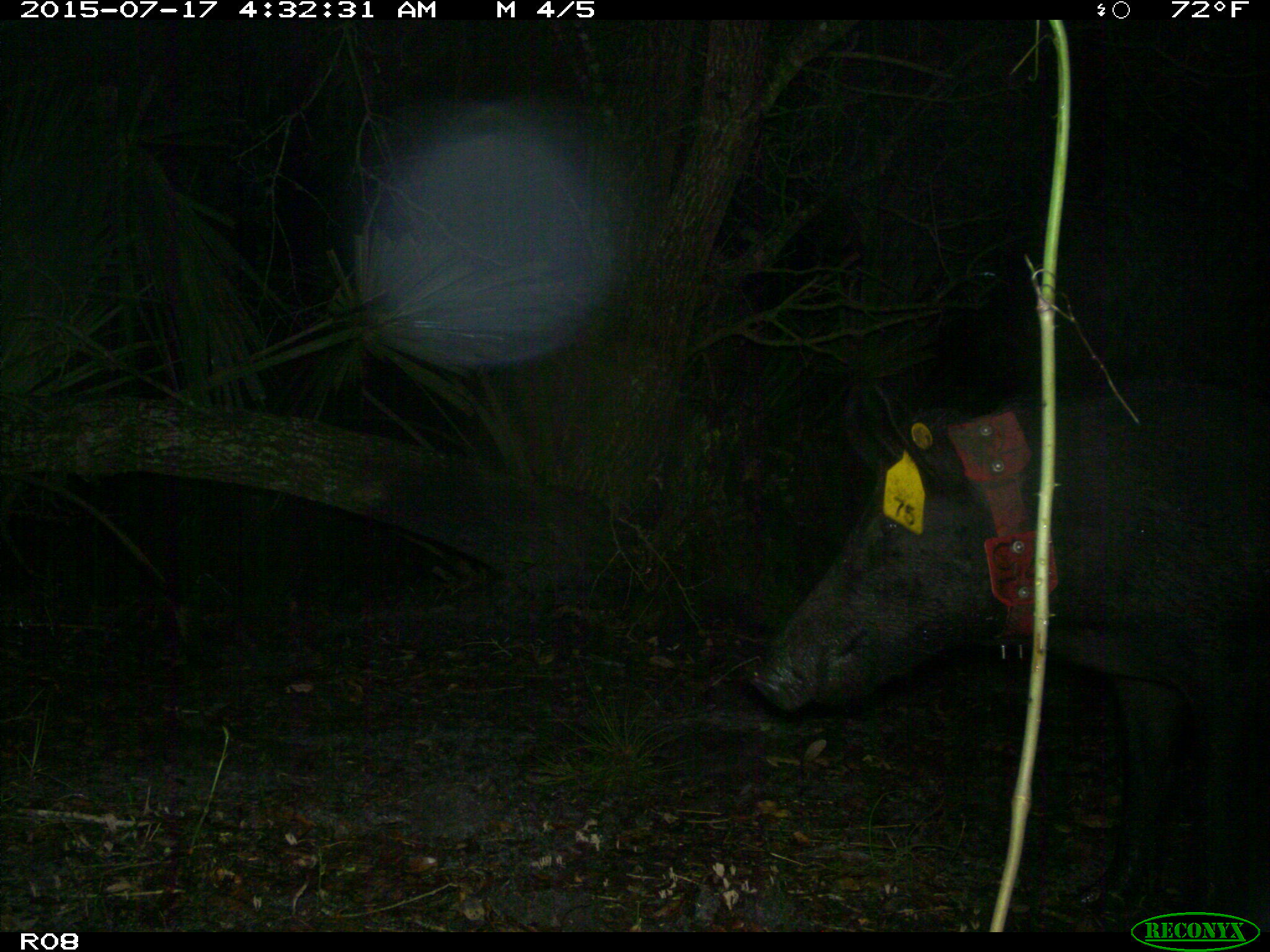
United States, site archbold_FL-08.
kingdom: Animalia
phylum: Chordata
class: Mammalia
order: Artiodactyla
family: Suidae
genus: Sus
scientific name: Sus scrofa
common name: wild boar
Sus scrofa (wild boar).